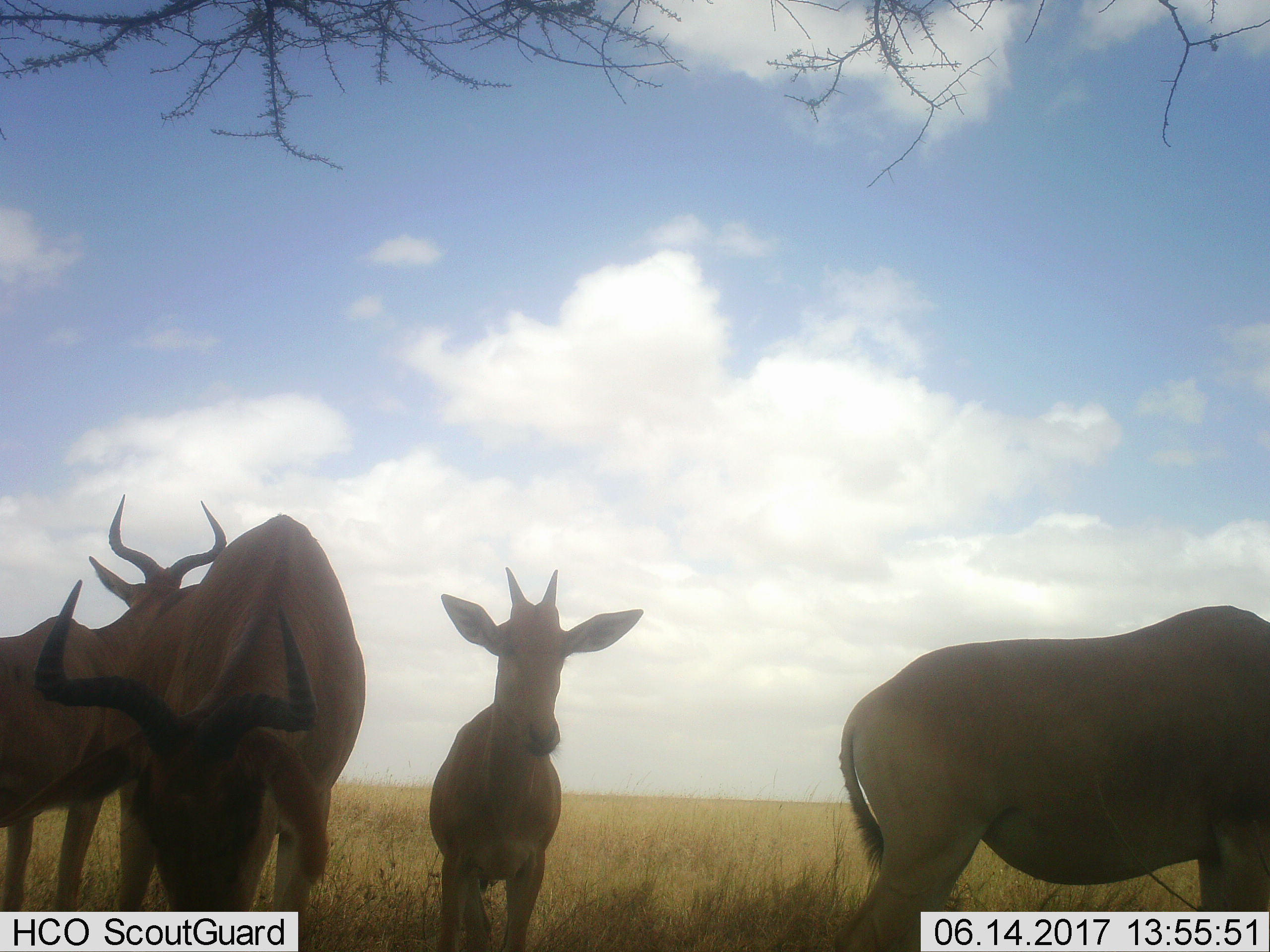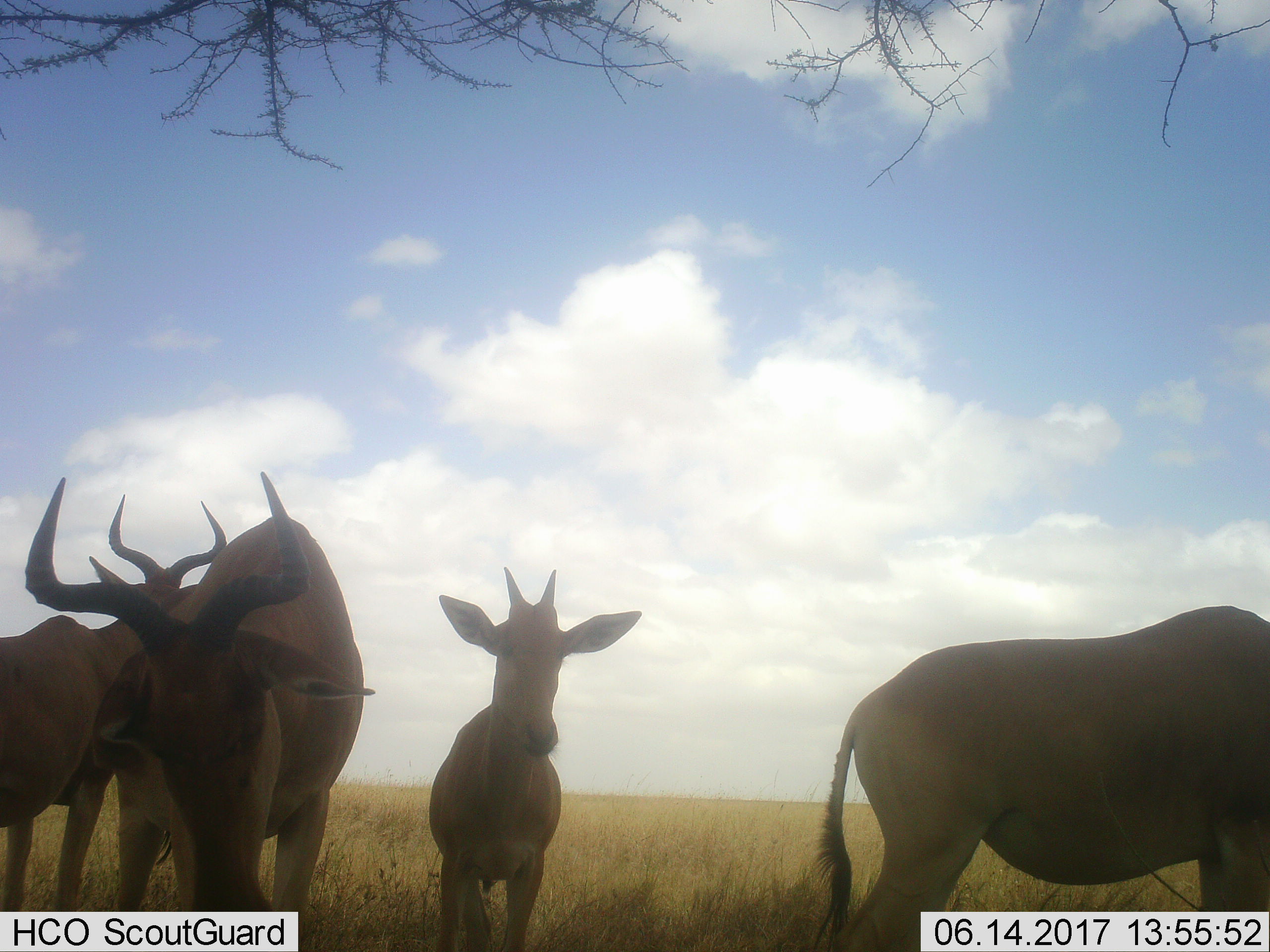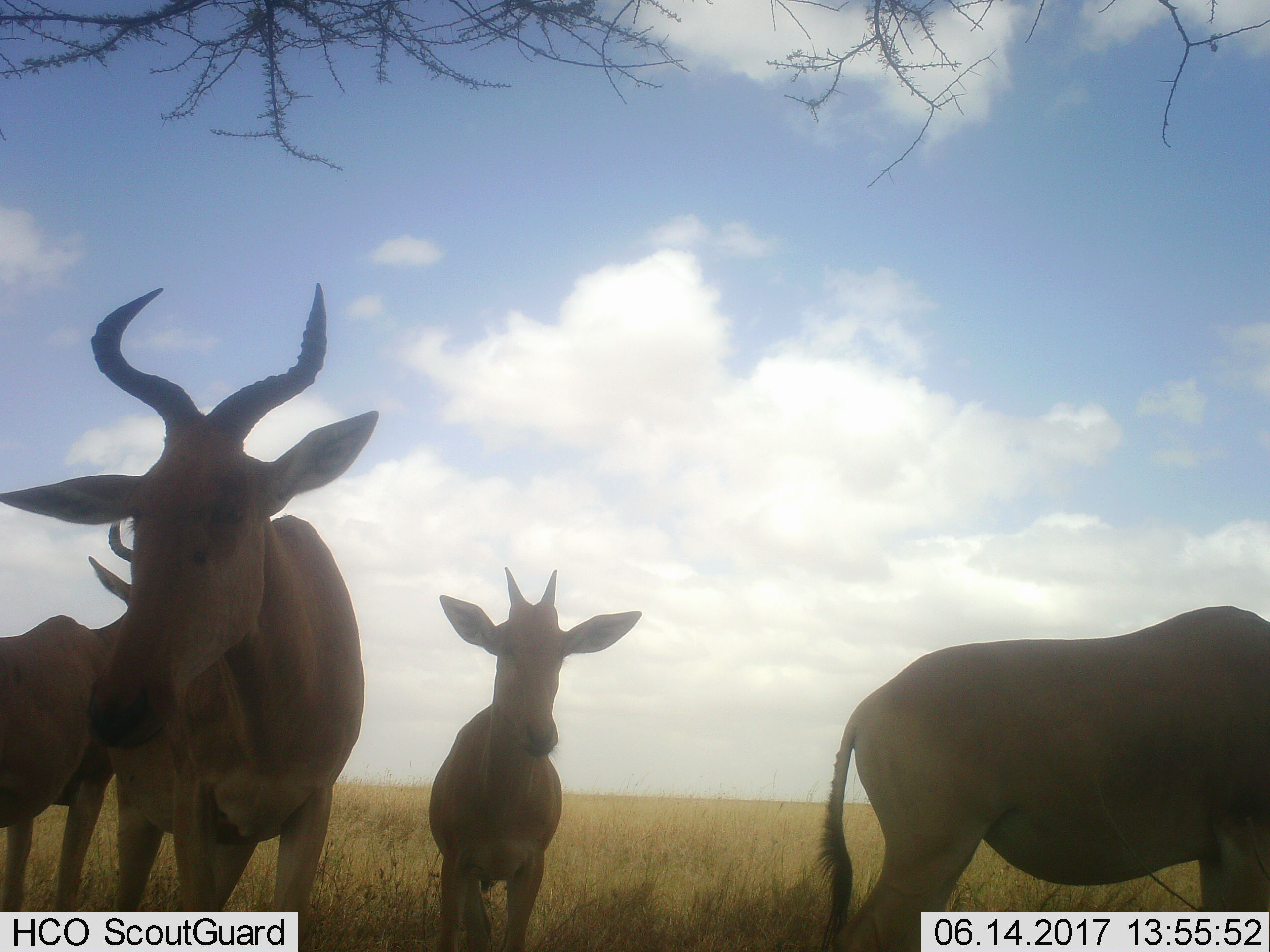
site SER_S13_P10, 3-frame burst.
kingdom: Animalia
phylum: Chordata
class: Mammalia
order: Artiodactyla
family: Bovidae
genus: Alcelaphus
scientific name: Alcelaphus buselaphus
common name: hartebeest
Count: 4.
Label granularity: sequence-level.